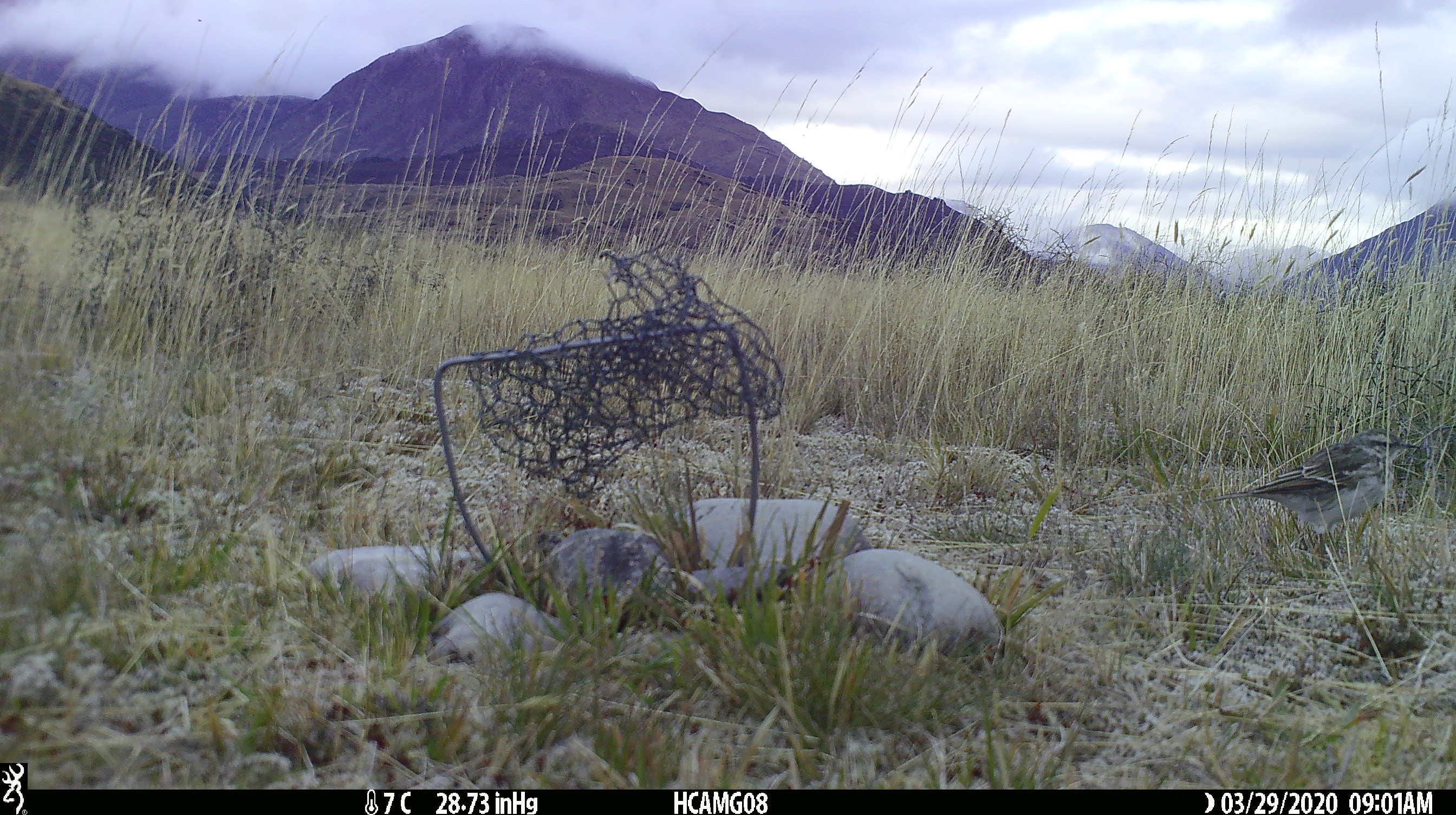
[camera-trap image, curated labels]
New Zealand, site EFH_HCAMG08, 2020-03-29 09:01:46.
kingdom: Animalia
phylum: Chordata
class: Aves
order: Passeriformes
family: Motacillidae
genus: Anthus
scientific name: Anthus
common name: pipit